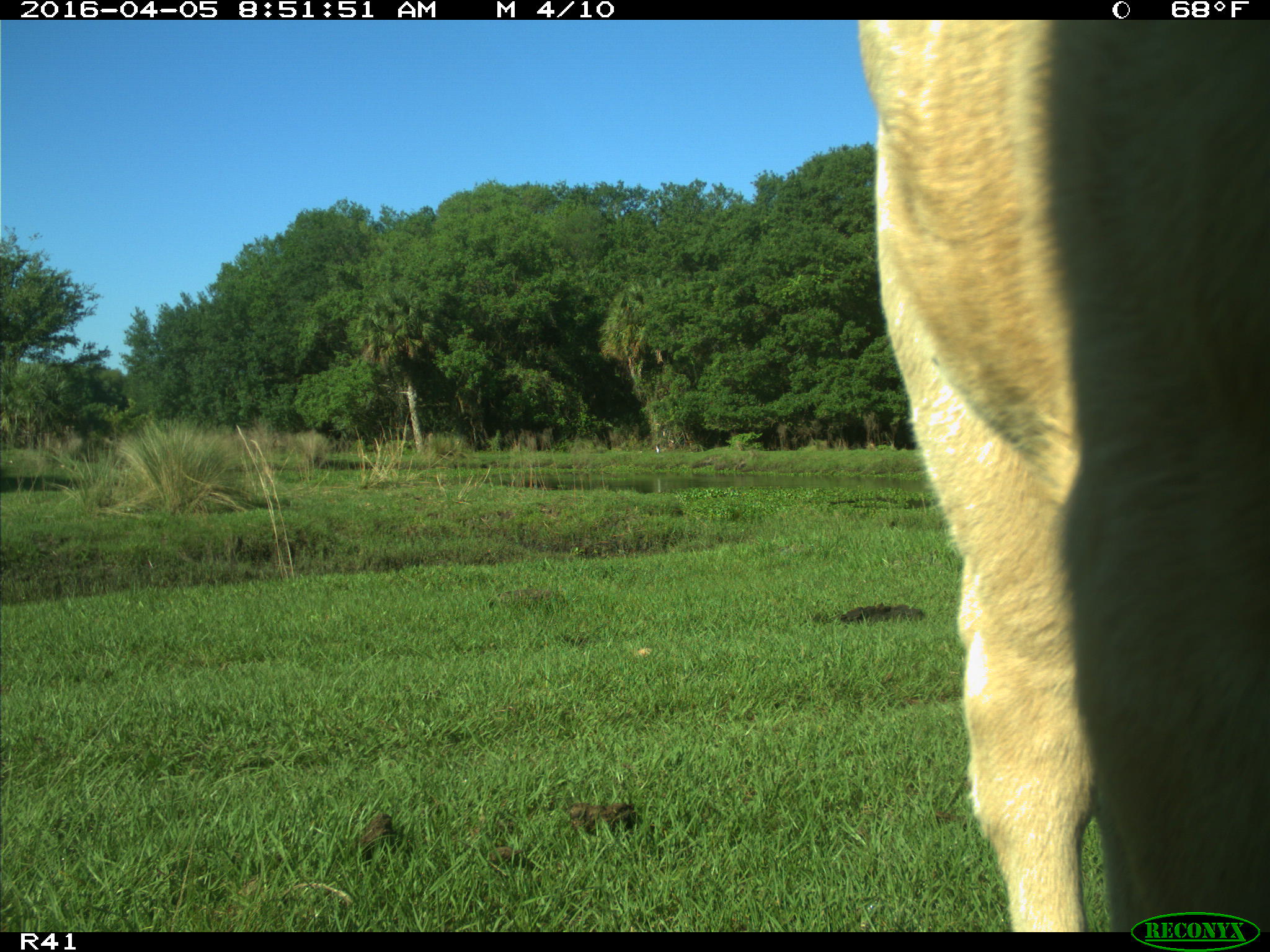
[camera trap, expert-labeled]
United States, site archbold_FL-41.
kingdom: Animalia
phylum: Chordata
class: Mammalia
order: Artiodactyla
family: Bovidae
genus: Bos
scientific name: Bos taurus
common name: domestic cow